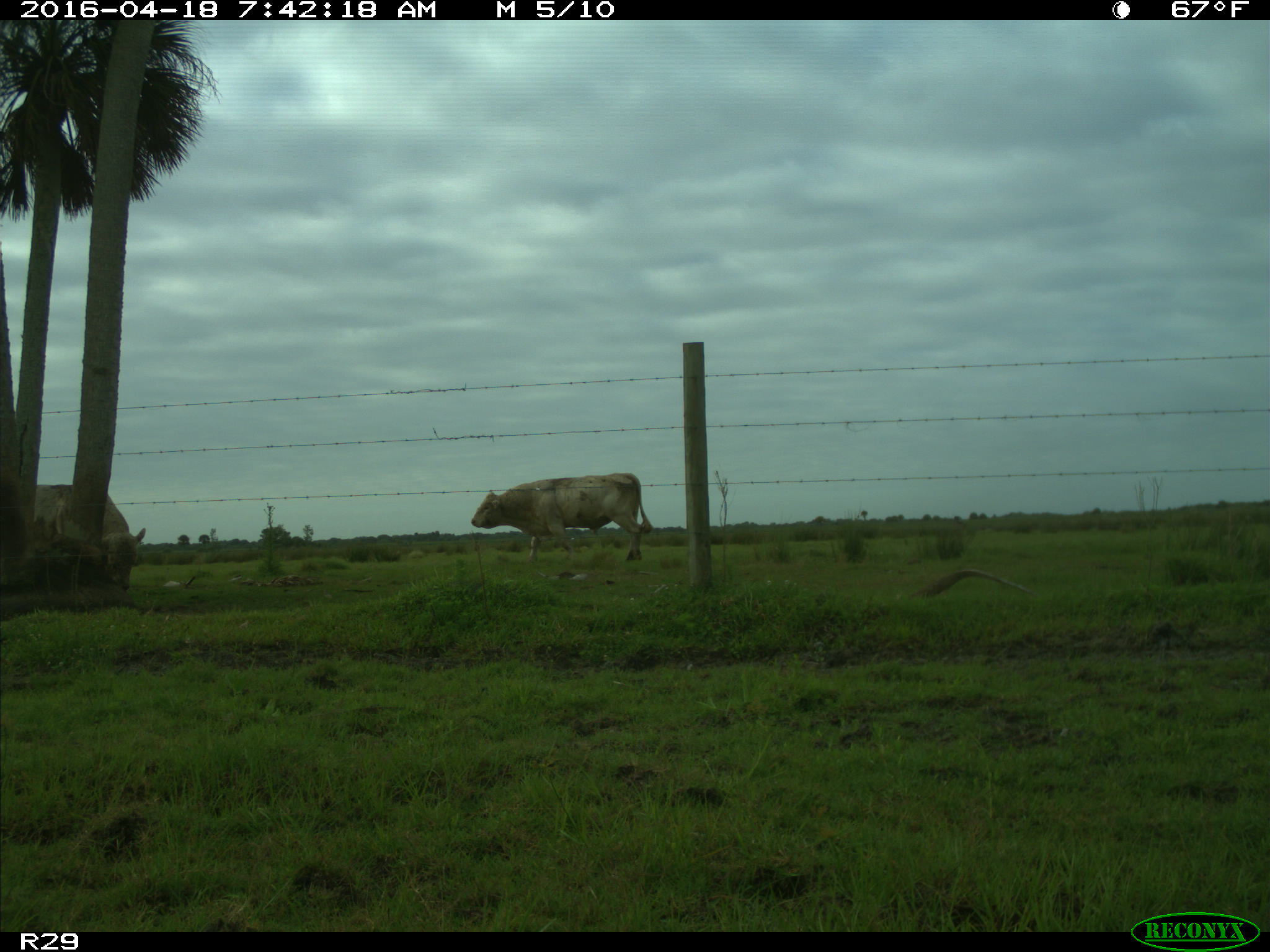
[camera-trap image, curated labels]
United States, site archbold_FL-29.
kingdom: Animalia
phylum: Chordata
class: Mammalia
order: Artiodactyla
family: Bovidae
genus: Bos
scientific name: Bos taurus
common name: domestic cow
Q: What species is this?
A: Bos taurus (domestic cow).